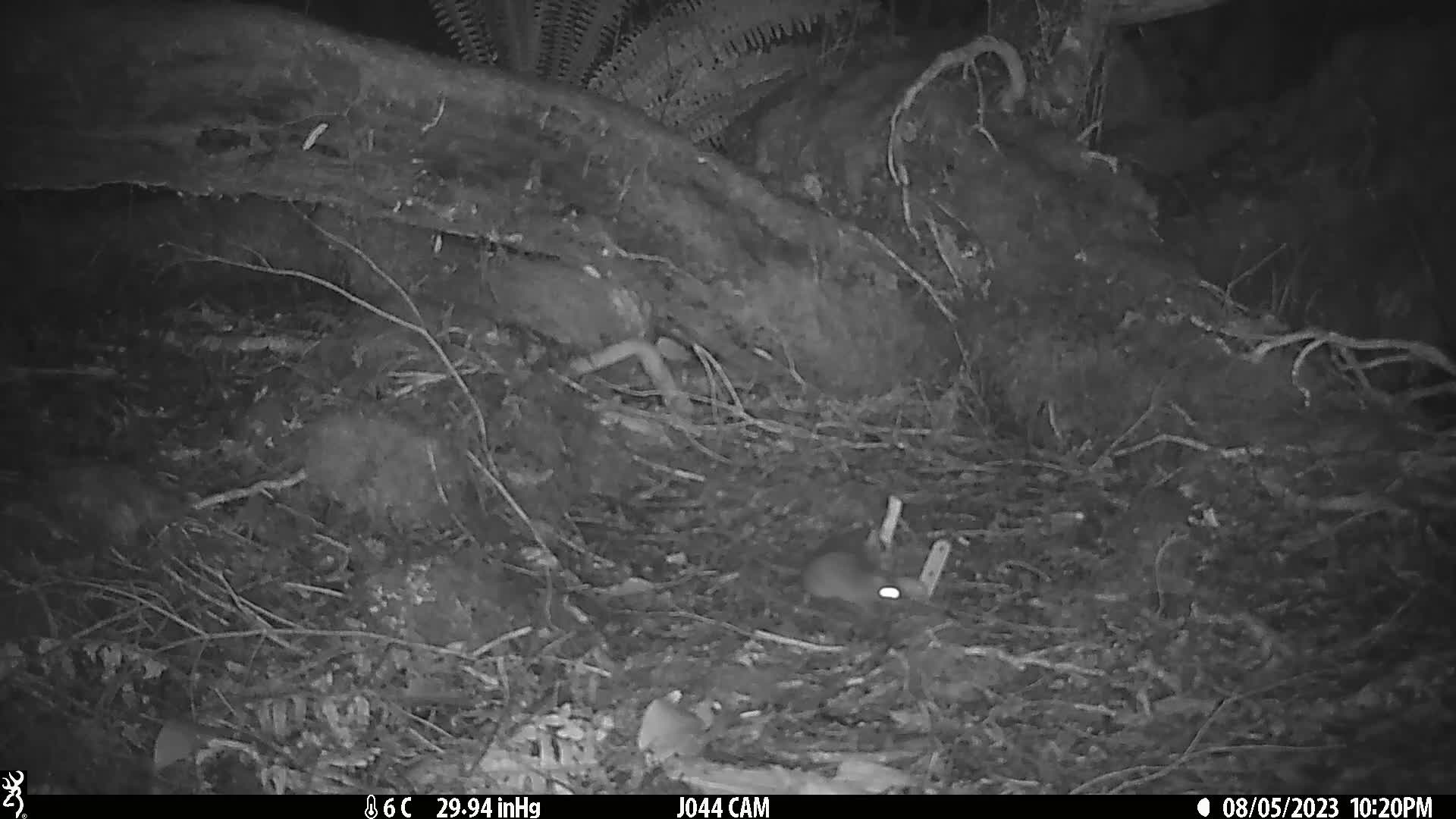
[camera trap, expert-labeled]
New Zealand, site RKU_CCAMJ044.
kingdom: Animalia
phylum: Chordata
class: Mammalia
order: Rodentia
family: Muridae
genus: Rattus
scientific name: Rattus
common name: rat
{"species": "rat (Rattus)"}